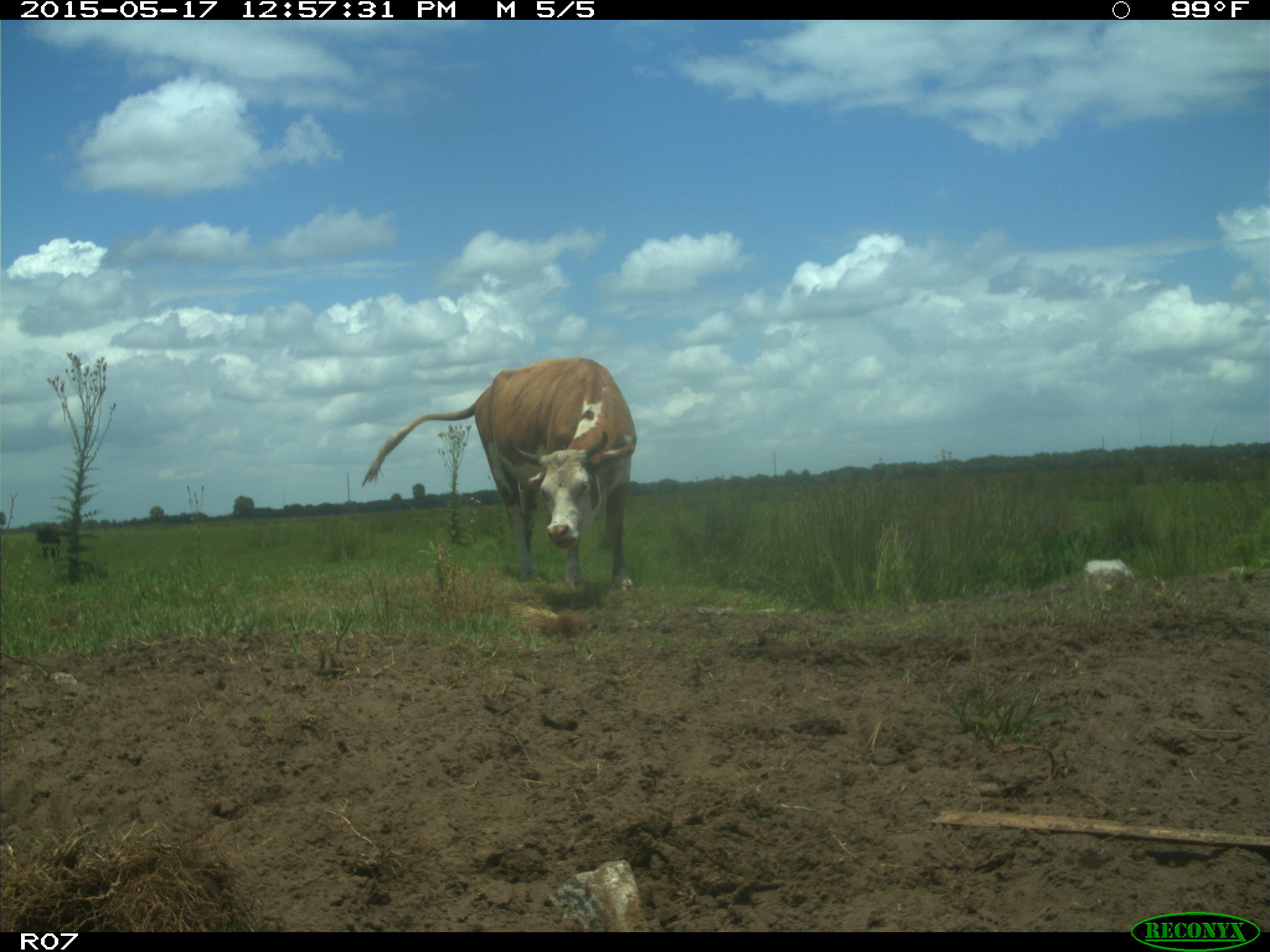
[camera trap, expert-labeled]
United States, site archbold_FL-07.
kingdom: Animalia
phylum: Chordata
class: Mammalia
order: Artiodactyla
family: Bovidae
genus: Bos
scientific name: Bos taurus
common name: domestic cow